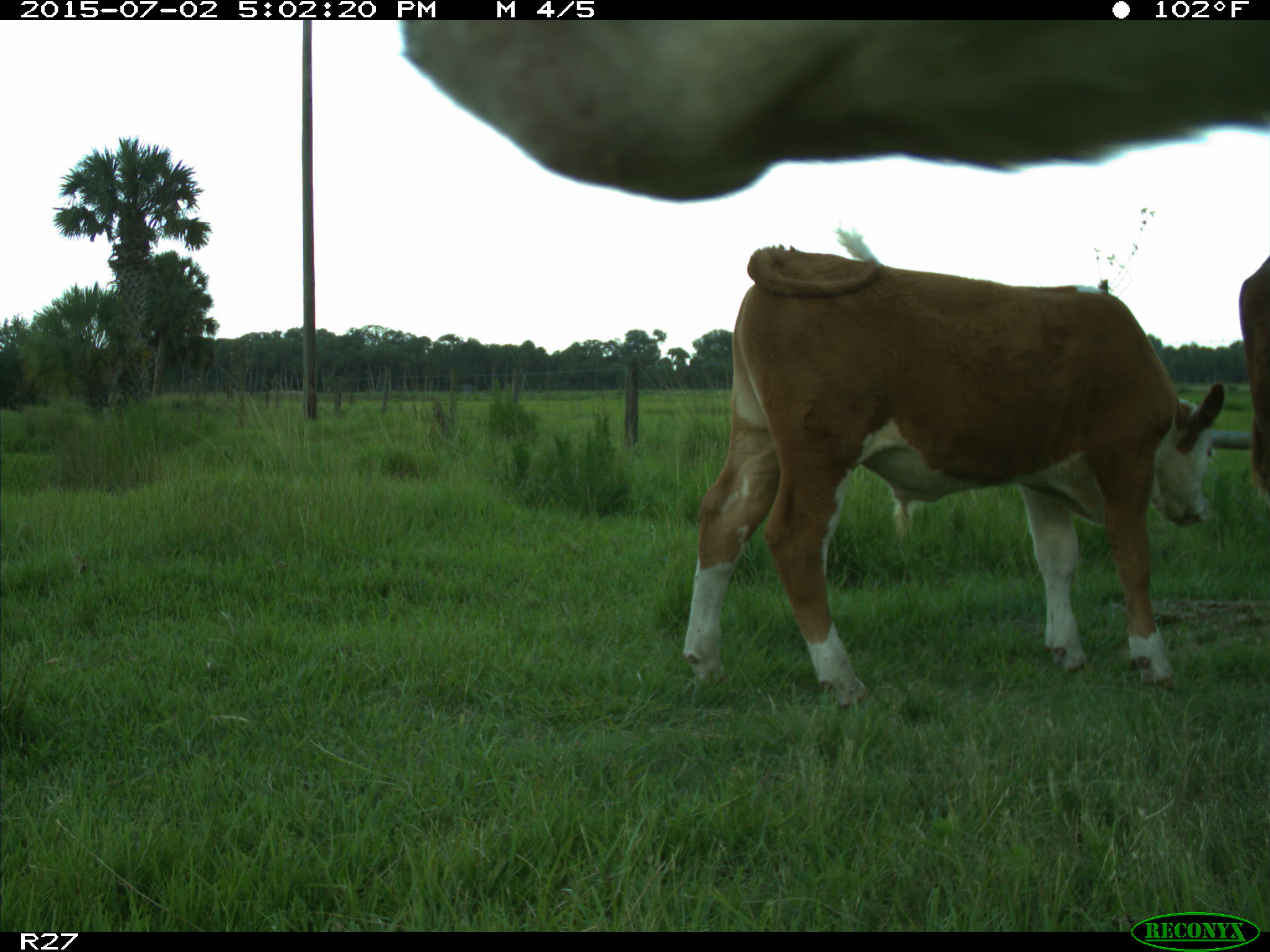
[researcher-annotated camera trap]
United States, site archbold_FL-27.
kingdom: Animalia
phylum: Chordata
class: Mammalia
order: Artiodactyla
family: Bovidae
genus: Bos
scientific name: Bos taurus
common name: domestic cow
Bos taurus (domestic cow).